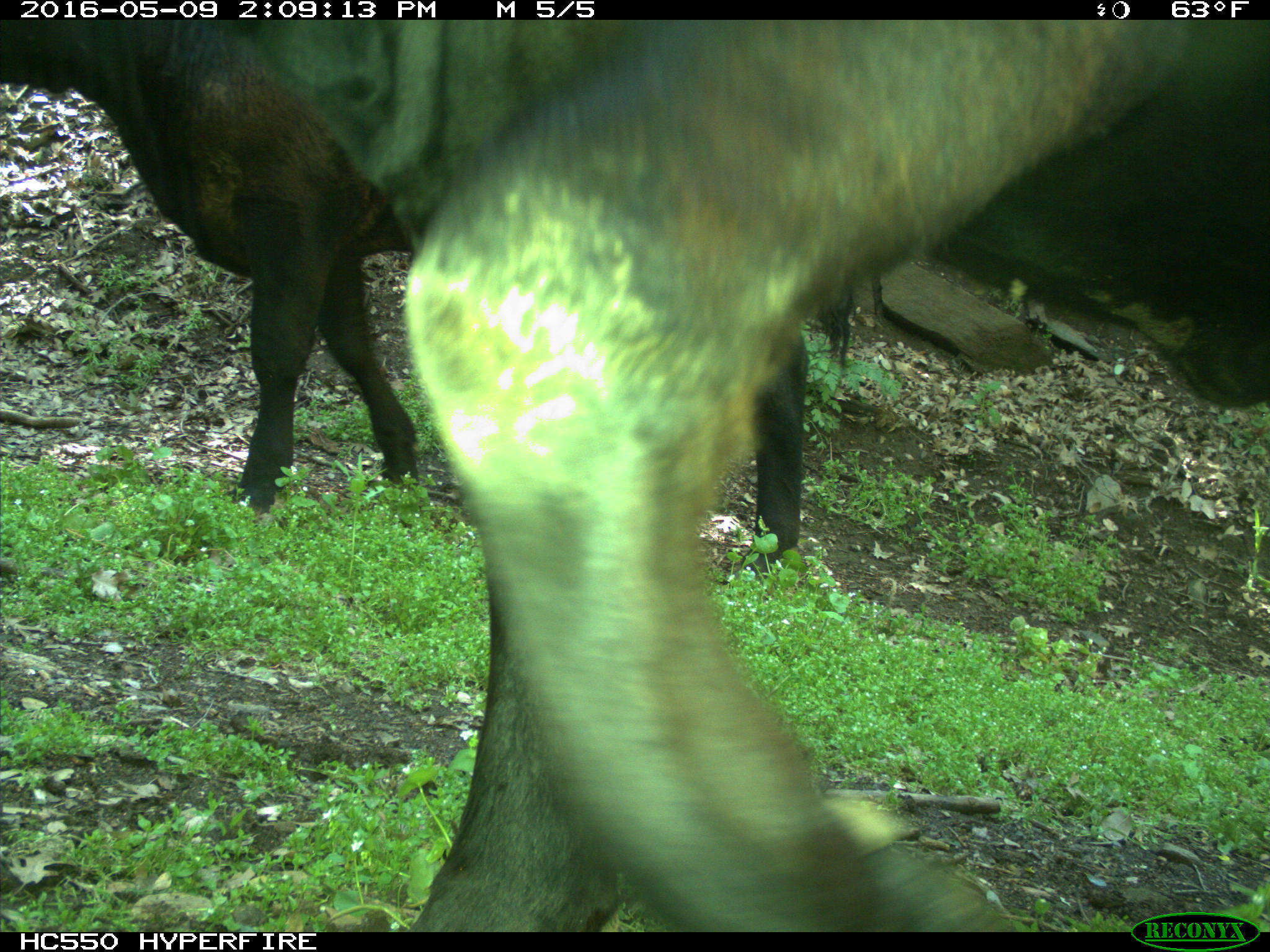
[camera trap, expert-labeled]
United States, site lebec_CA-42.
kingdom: Animalia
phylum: Chordata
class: Mammalia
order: Artiodactyla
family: Bovidae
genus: Bos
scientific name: Bos taurus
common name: domestic cow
Bos taurus (domestic cow).